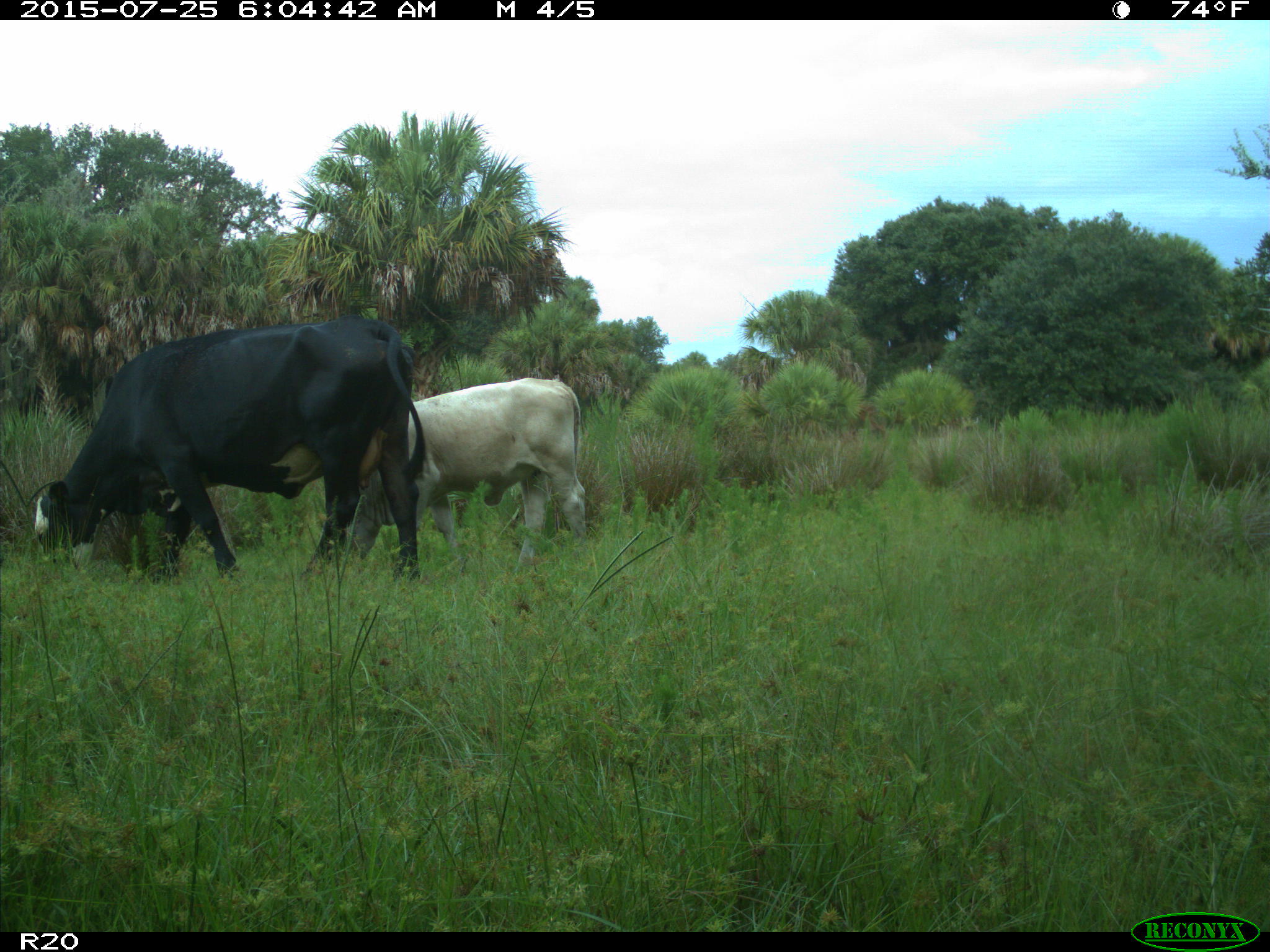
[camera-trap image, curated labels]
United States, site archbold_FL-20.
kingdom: Animalia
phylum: Chordata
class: Mammalia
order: Artiodactyla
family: Bovidae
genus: Bos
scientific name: Bos taurus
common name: domestic cow